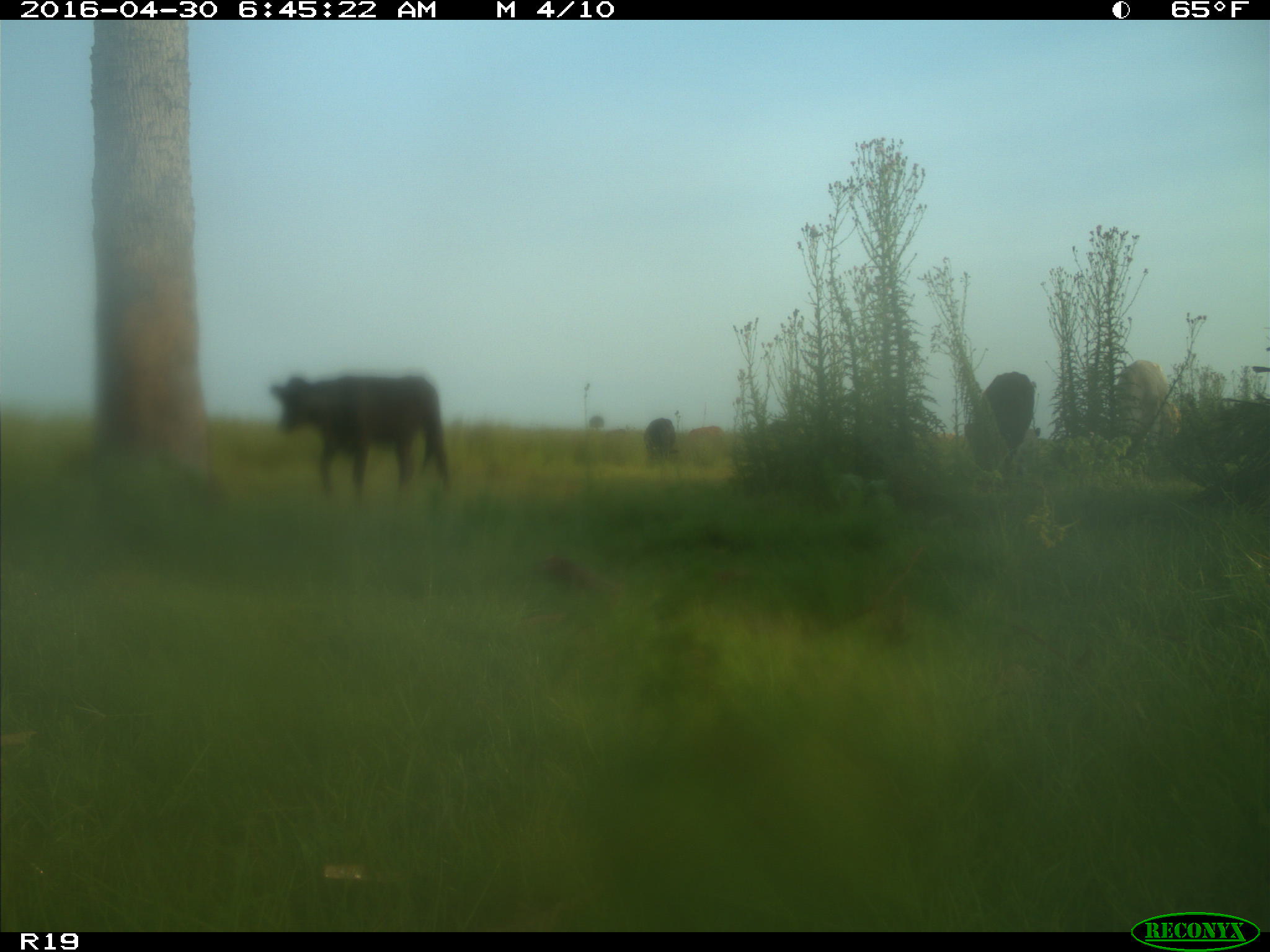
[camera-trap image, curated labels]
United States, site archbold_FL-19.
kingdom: Animalia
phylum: Chordata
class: Mammalia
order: Artiodactyla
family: Bovidae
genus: Bos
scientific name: Bos taurus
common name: domestic cow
Bos taurus (domestic cow).